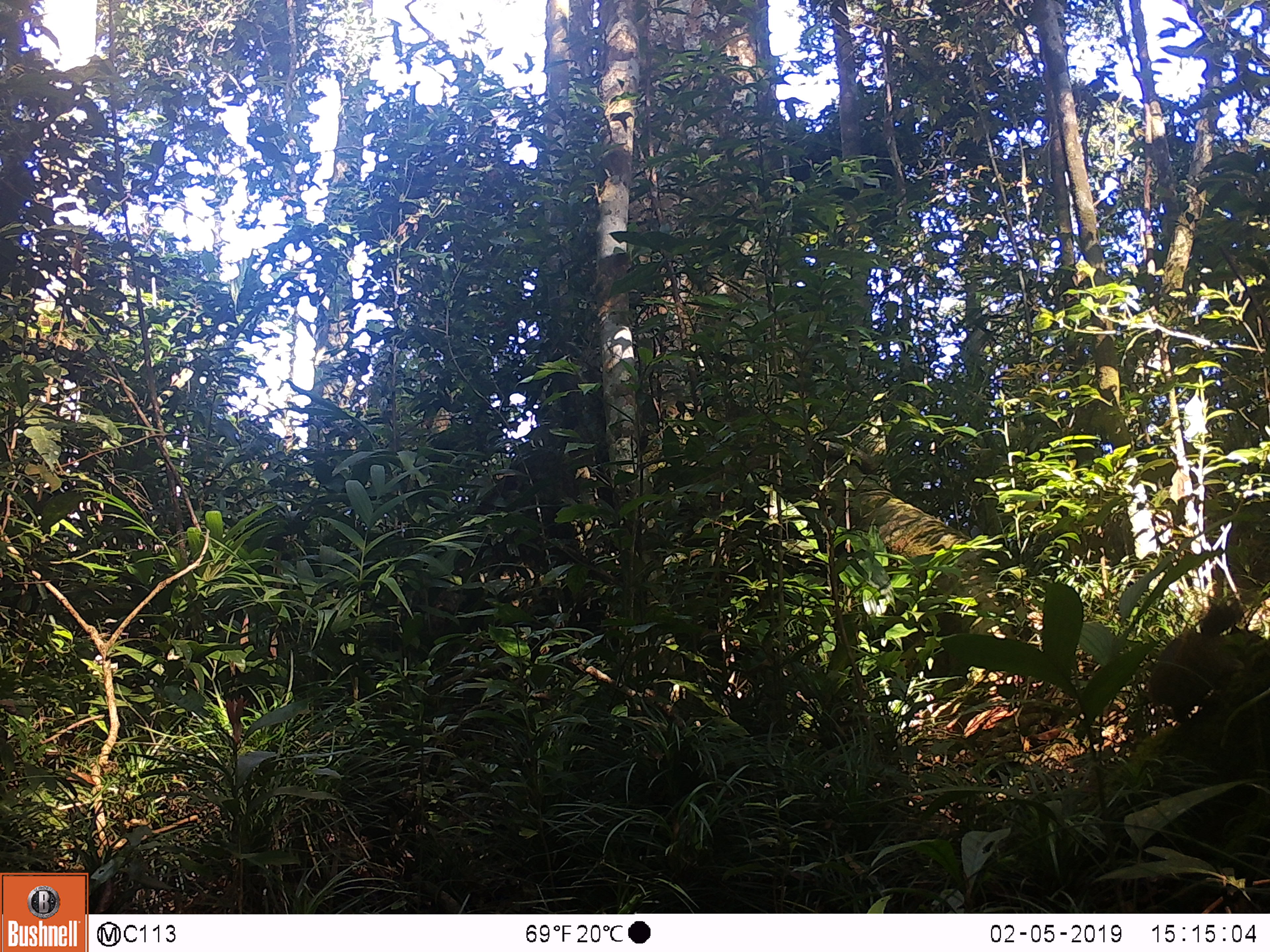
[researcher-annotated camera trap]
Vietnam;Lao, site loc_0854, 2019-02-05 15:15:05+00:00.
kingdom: Animalia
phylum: Chordata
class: Mammalia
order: Rodentia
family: Sciuridae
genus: Sciurus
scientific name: Sciurus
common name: squirrel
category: unidentified squirrel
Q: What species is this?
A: Unidentified squirrel (squirrel) (Sciurus).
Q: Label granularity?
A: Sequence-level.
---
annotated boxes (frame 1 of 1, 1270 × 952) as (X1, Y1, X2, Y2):
unidentified squirrel: (1147, 600, 1245, 720)